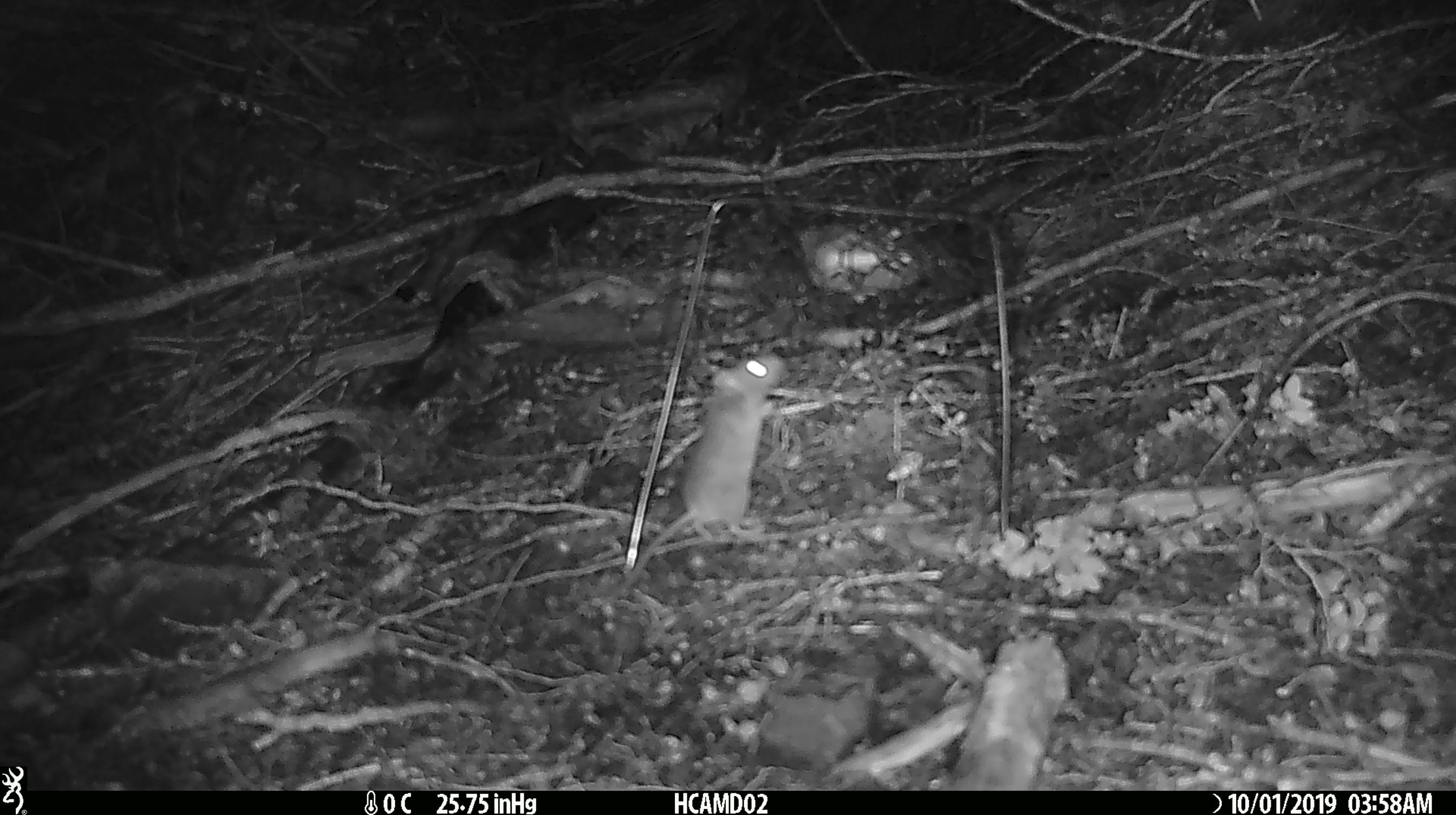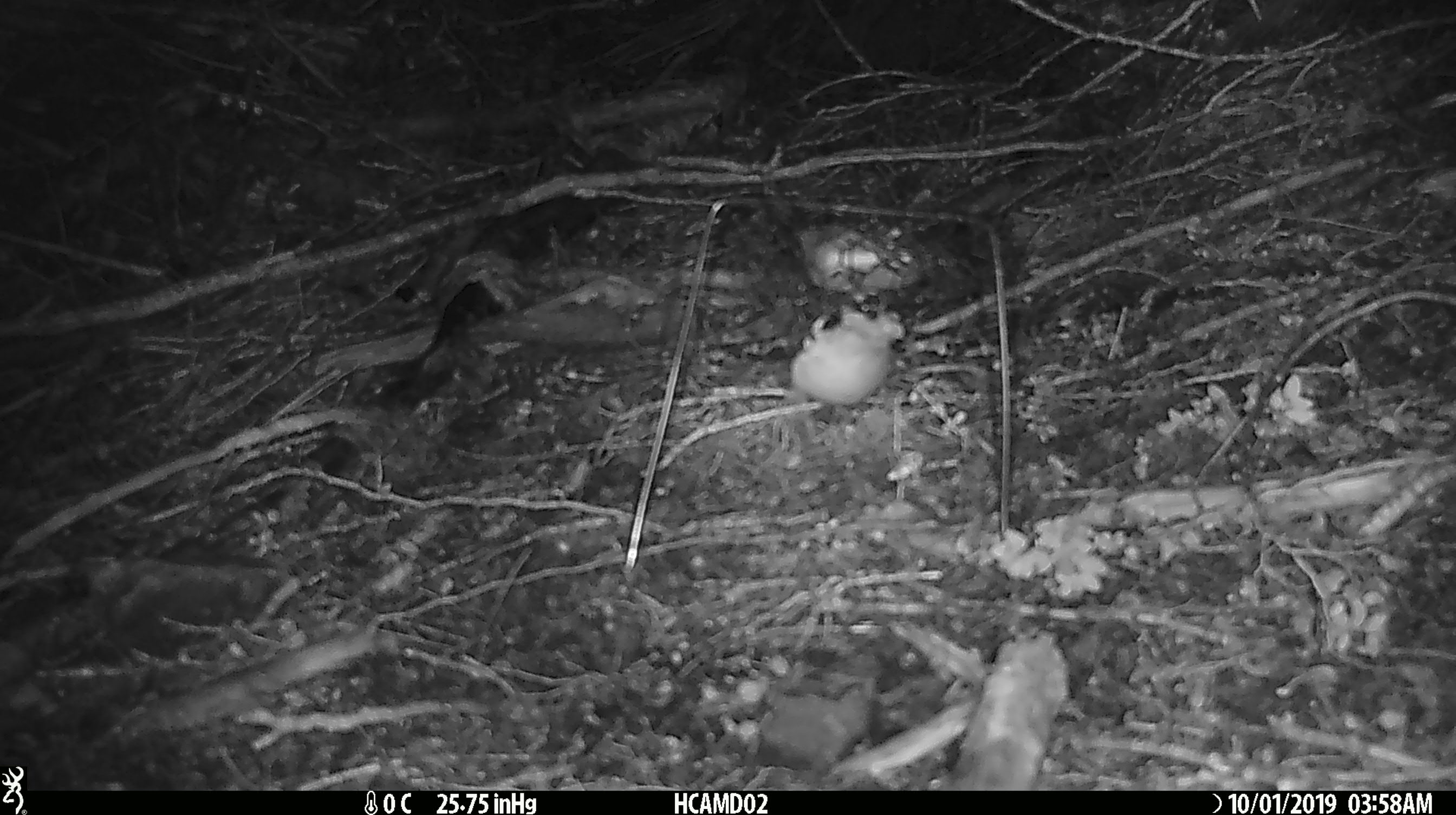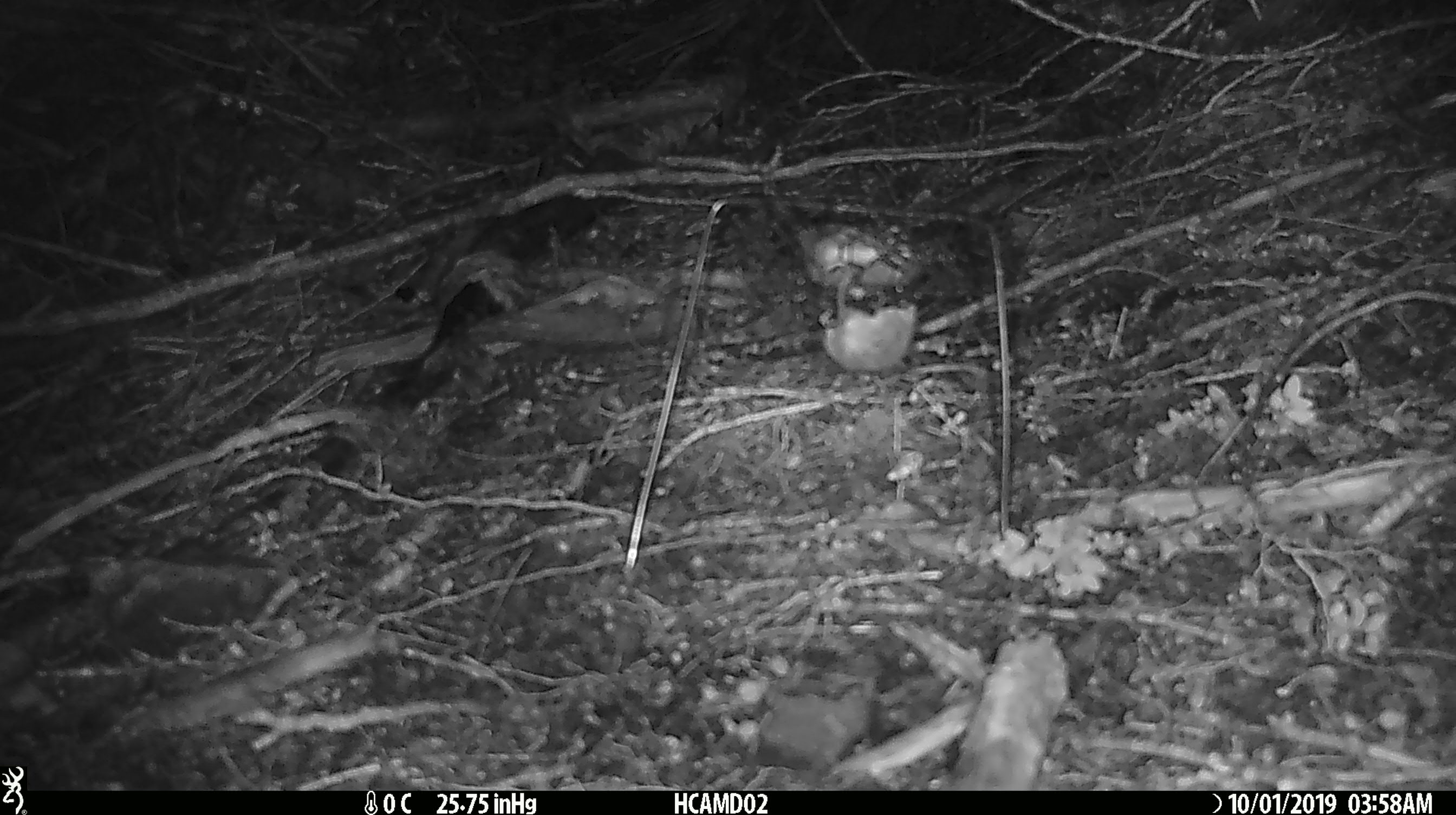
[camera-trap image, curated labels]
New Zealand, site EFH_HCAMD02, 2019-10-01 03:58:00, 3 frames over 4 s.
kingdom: Animalia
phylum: Chordata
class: Mammalia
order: Rodentia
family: Muridae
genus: Mus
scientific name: Mus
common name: mouse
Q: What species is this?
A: Mouse (Mus).